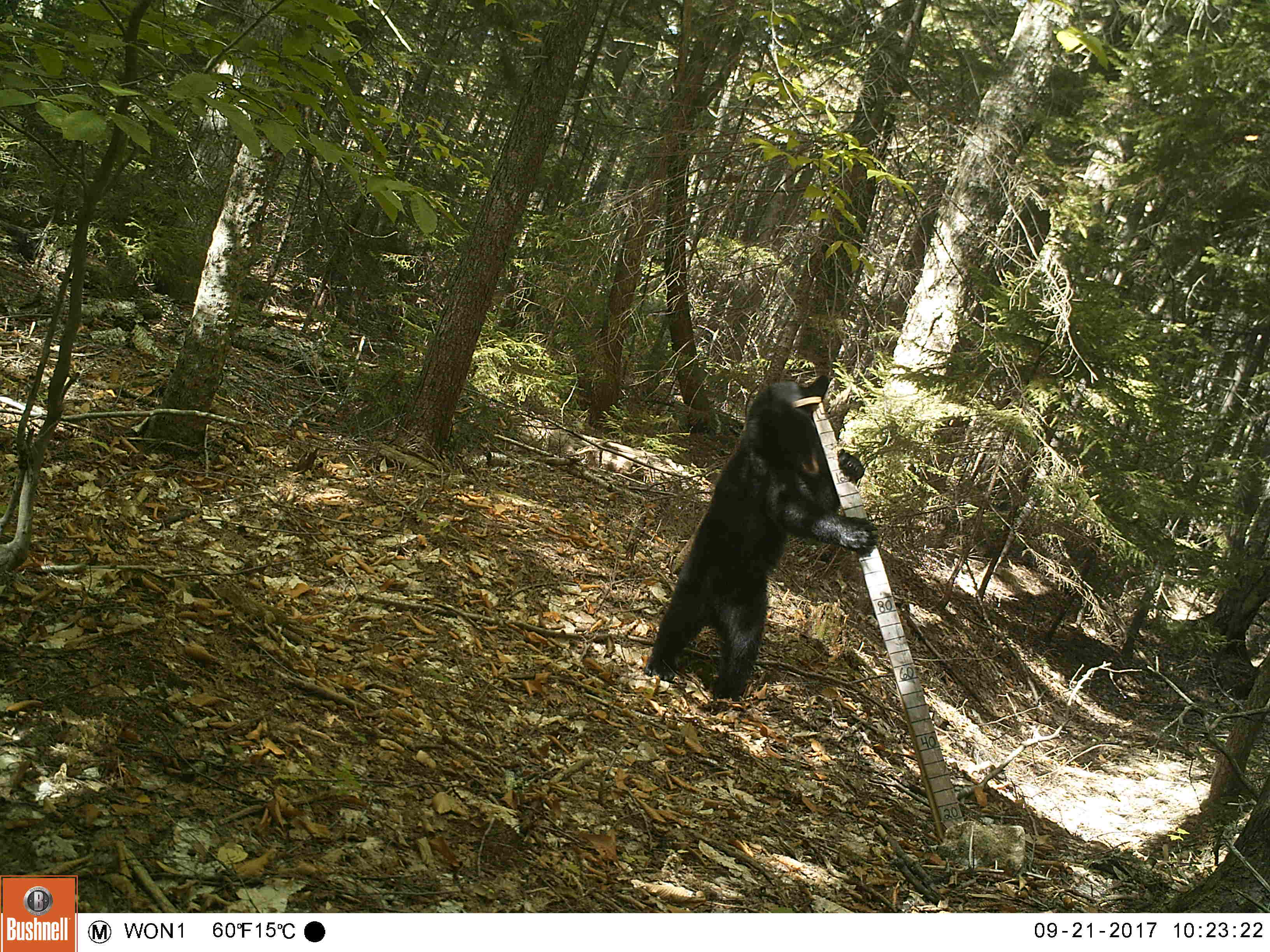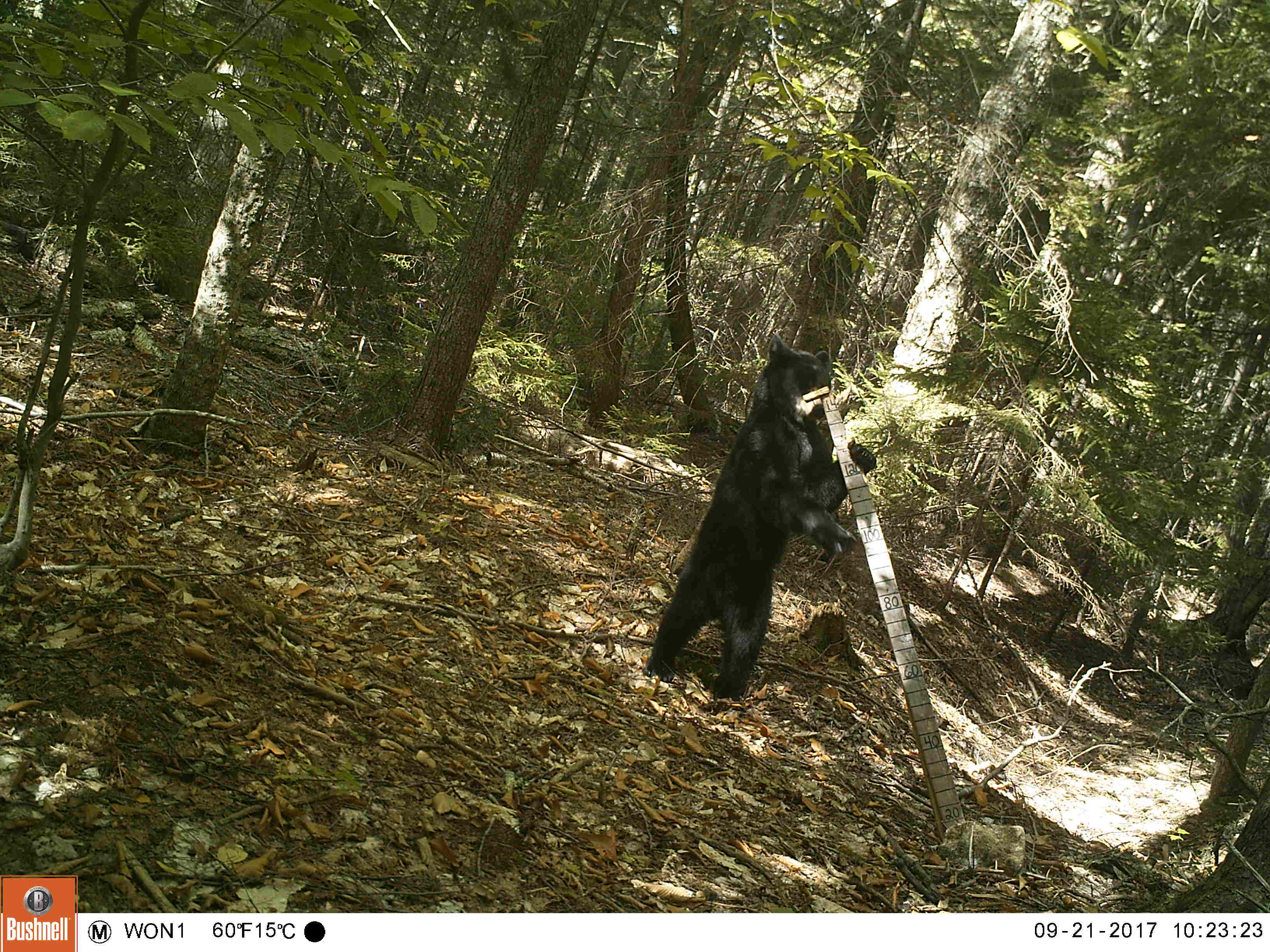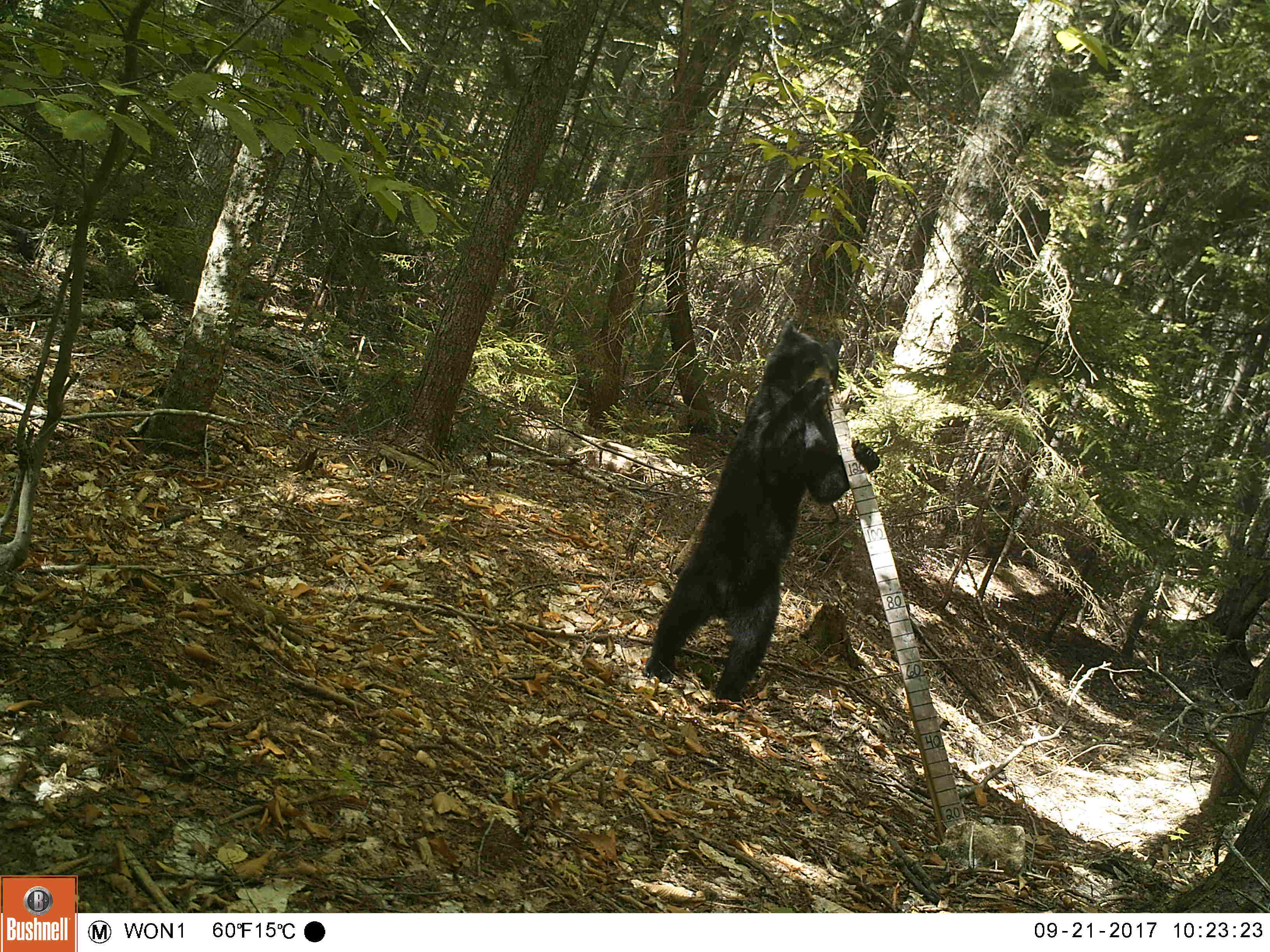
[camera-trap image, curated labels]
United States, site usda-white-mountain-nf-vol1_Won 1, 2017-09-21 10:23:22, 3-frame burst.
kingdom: Animalia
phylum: Chordata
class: Mammalia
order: Carnivora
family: Ursidae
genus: Ursus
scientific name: Ursus americanus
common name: black bear